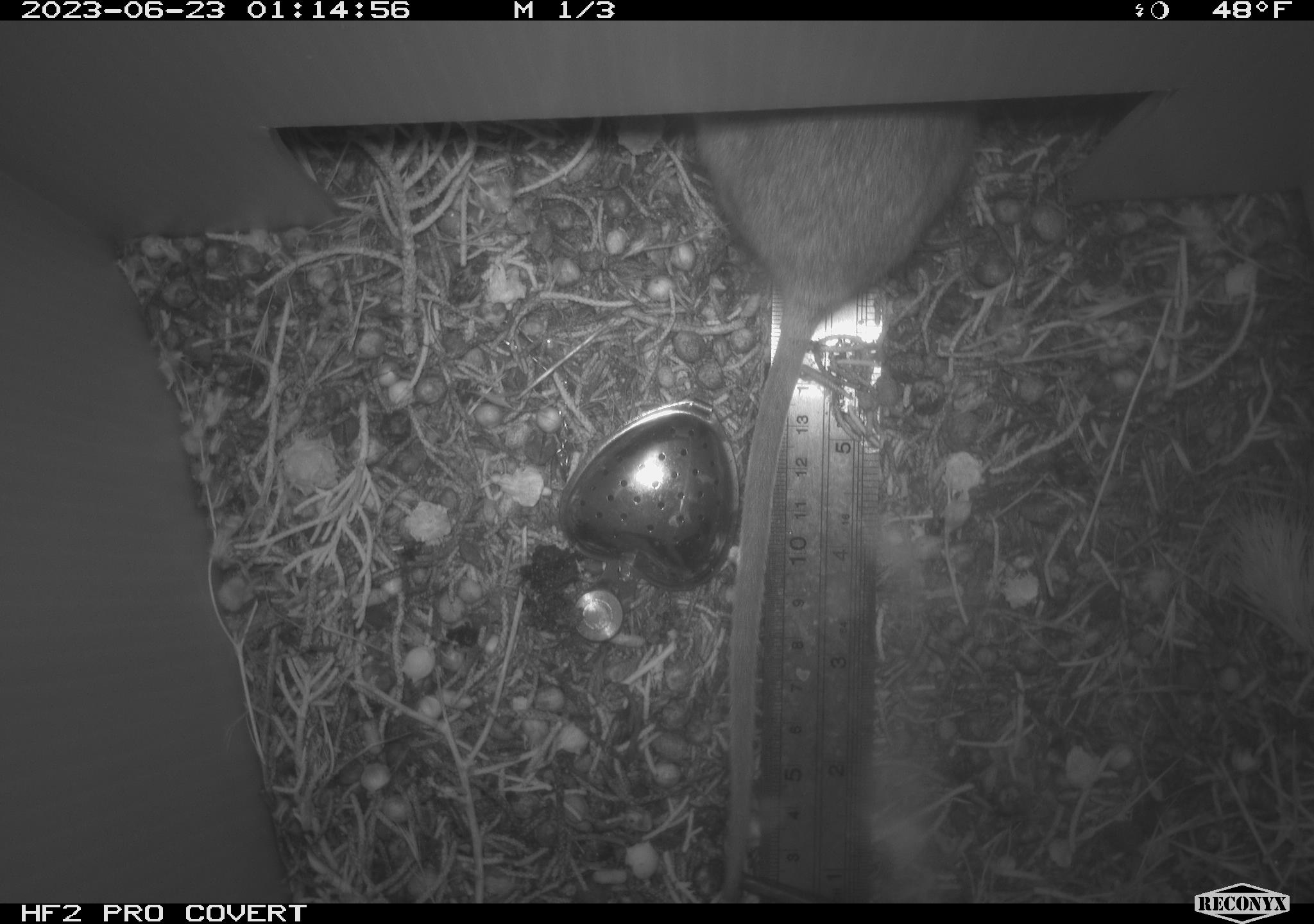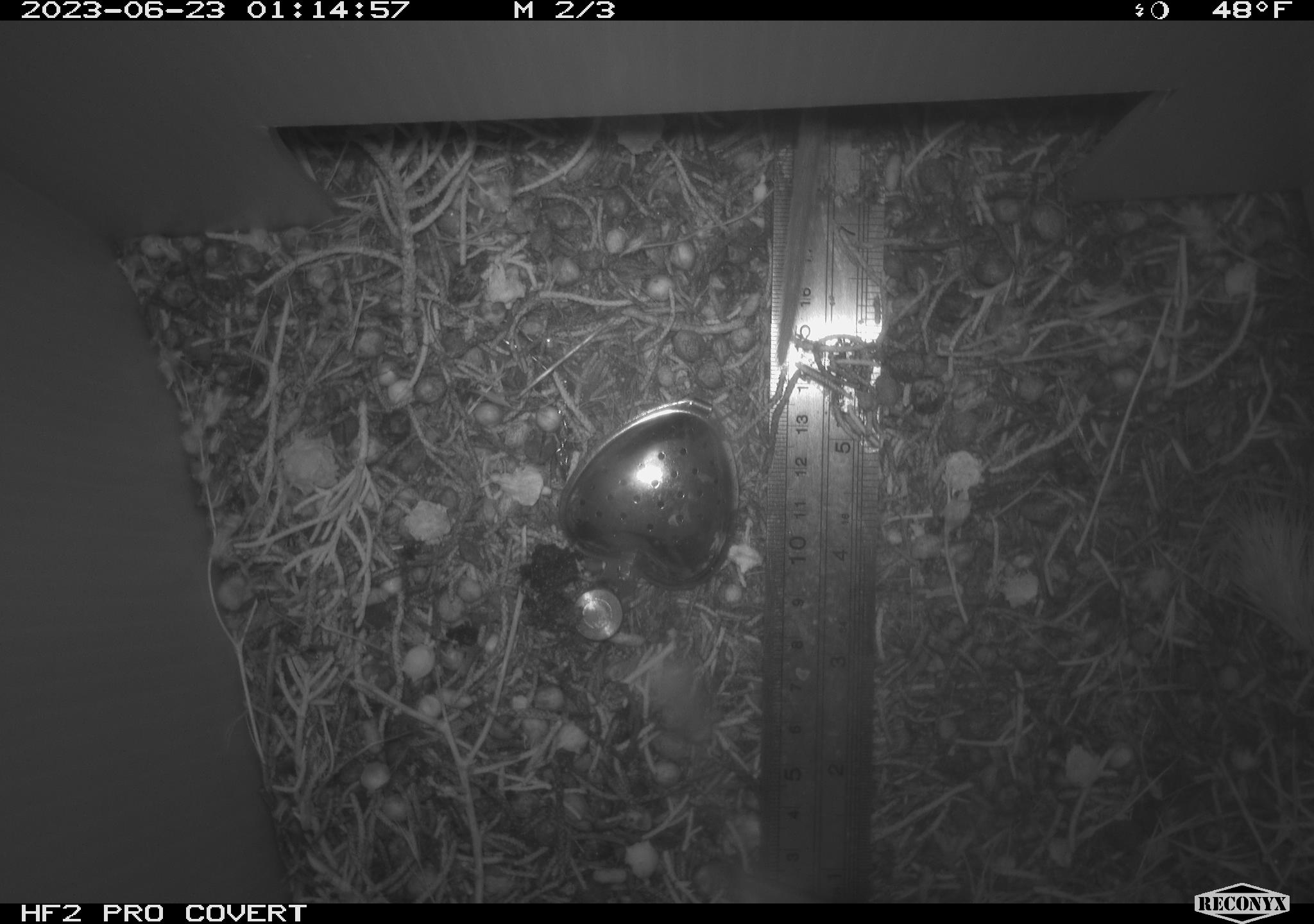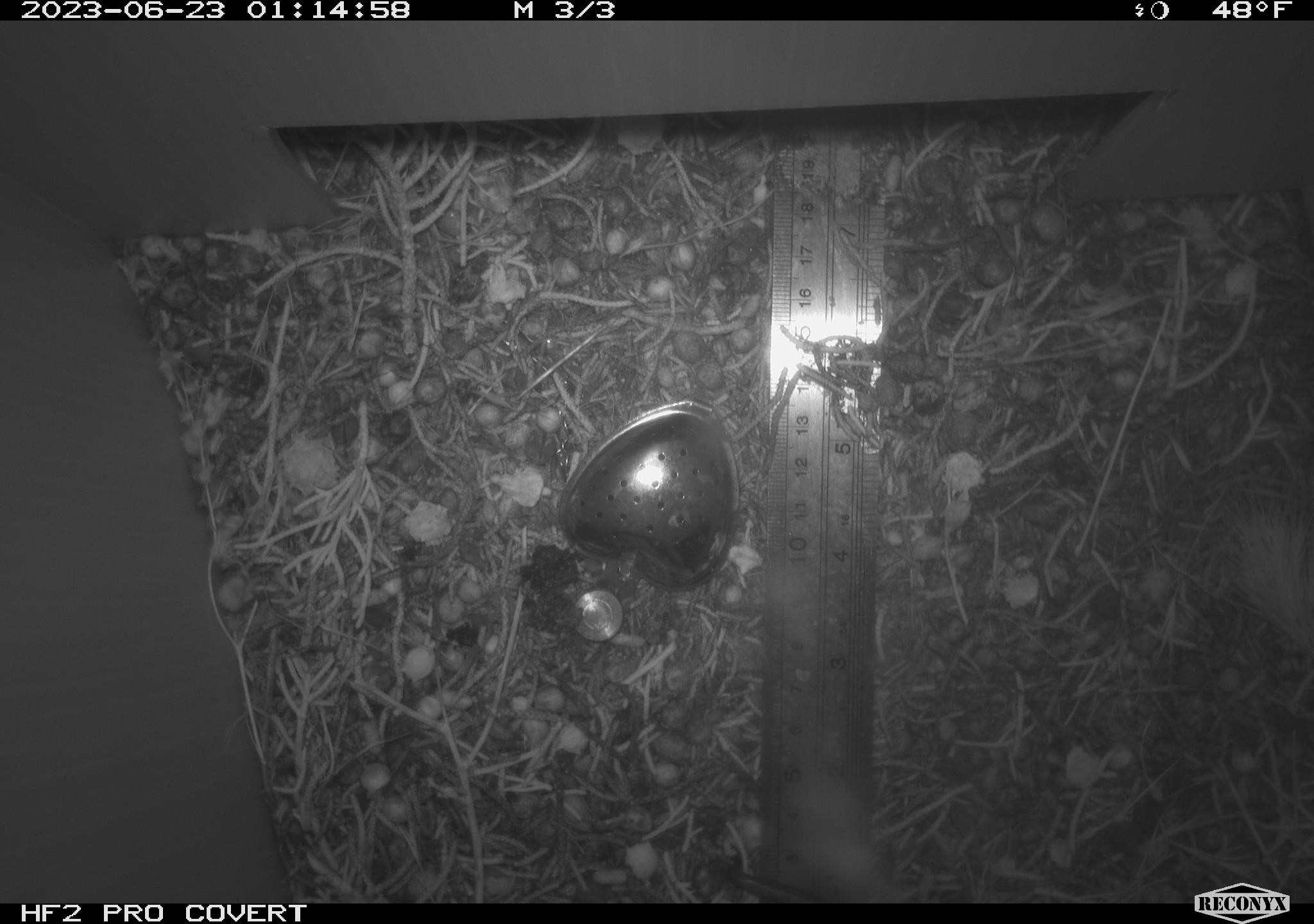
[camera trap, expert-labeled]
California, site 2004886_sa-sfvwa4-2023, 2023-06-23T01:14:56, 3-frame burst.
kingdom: Animalia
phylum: Chordata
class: Mammalia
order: Rodentia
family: Cricetidae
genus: Neotoma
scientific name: Neotoma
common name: pack rat or woodrat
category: neotoma species